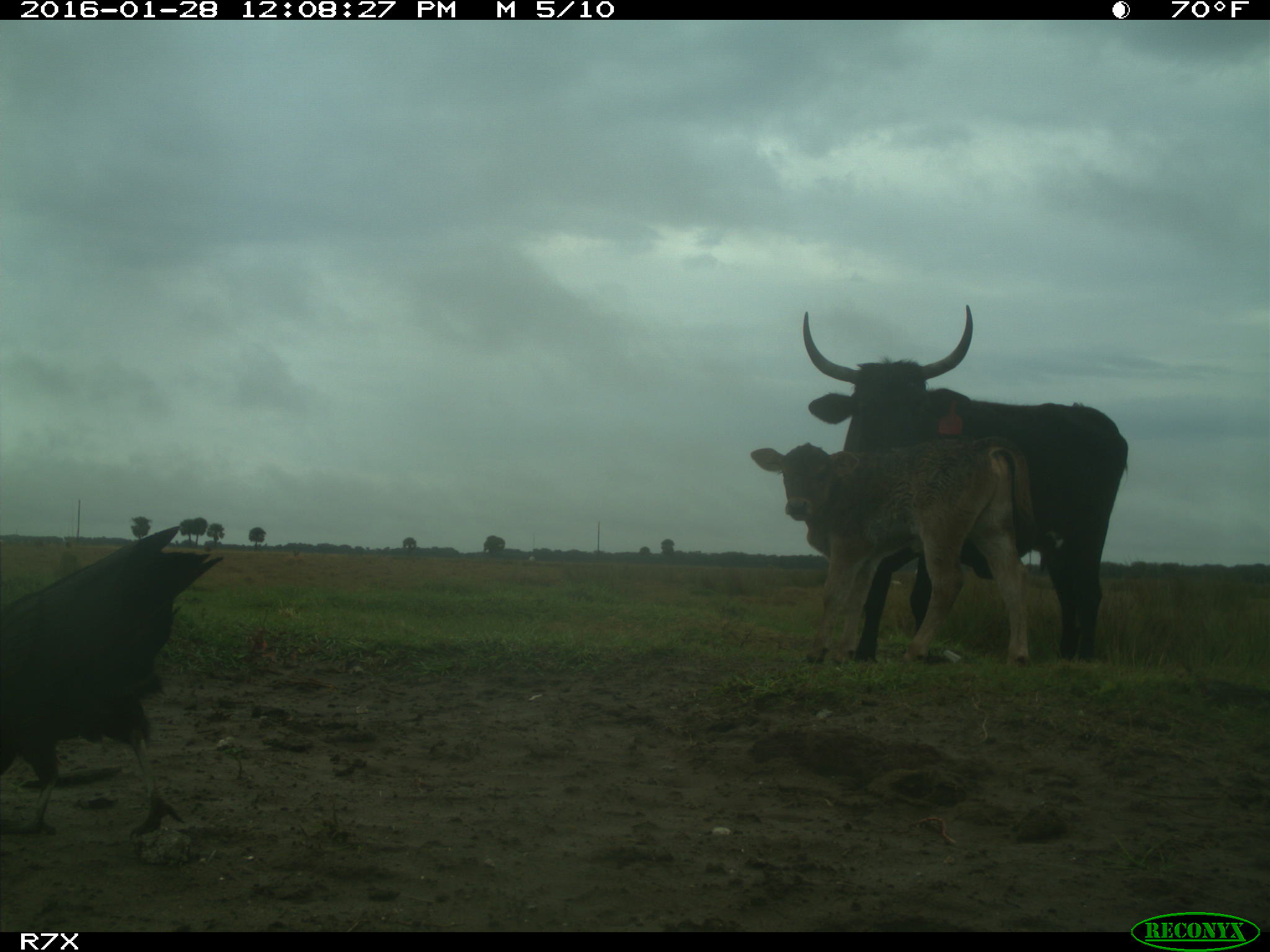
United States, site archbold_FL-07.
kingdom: Animalia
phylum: Chordata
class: Mammalia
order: Artiodactyla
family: Bovidae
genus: Bos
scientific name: Bos taurus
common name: domestic cow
Bos taurus (domestic cow).